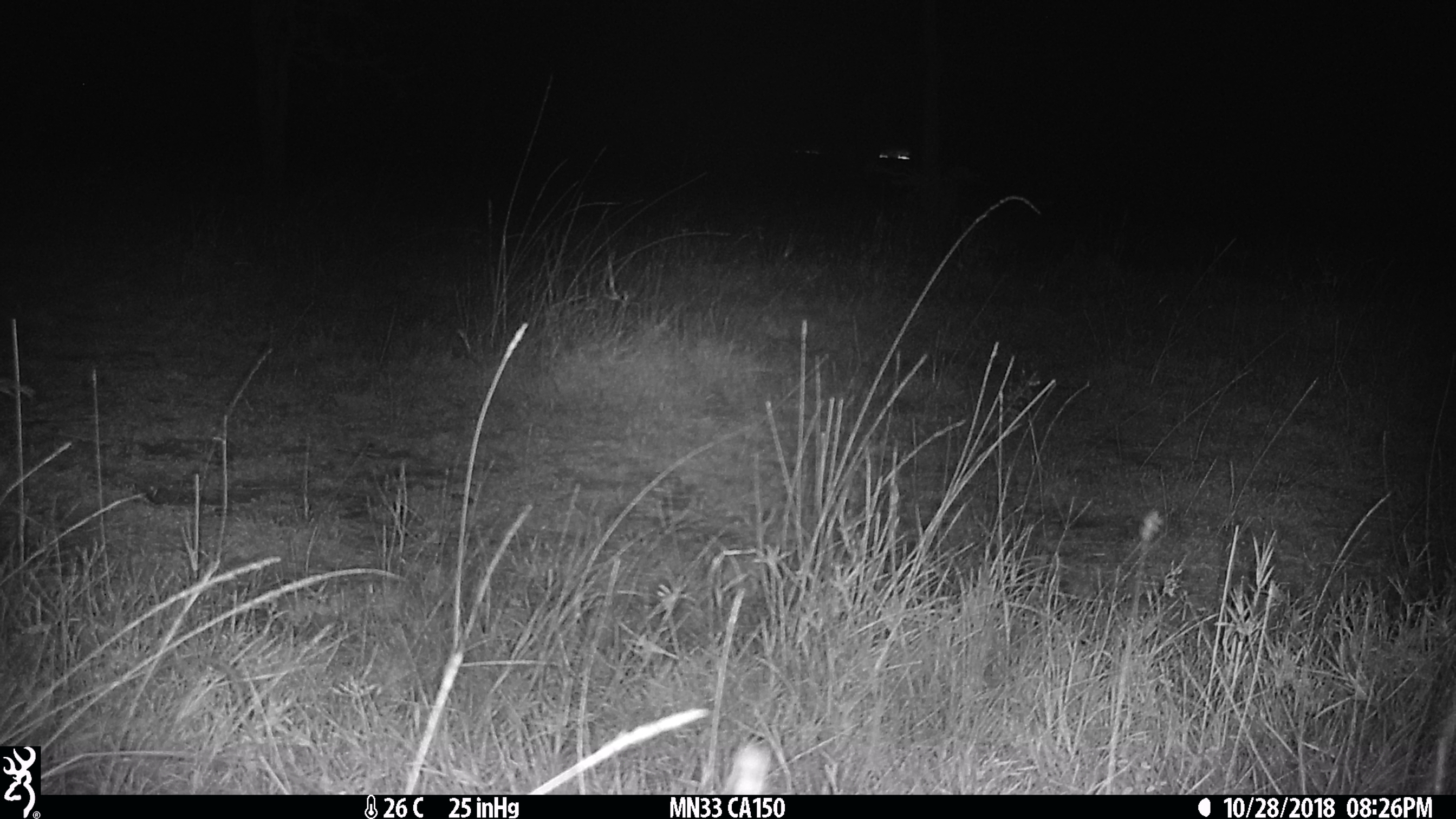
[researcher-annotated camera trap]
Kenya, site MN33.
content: no animal present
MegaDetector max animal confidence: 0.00